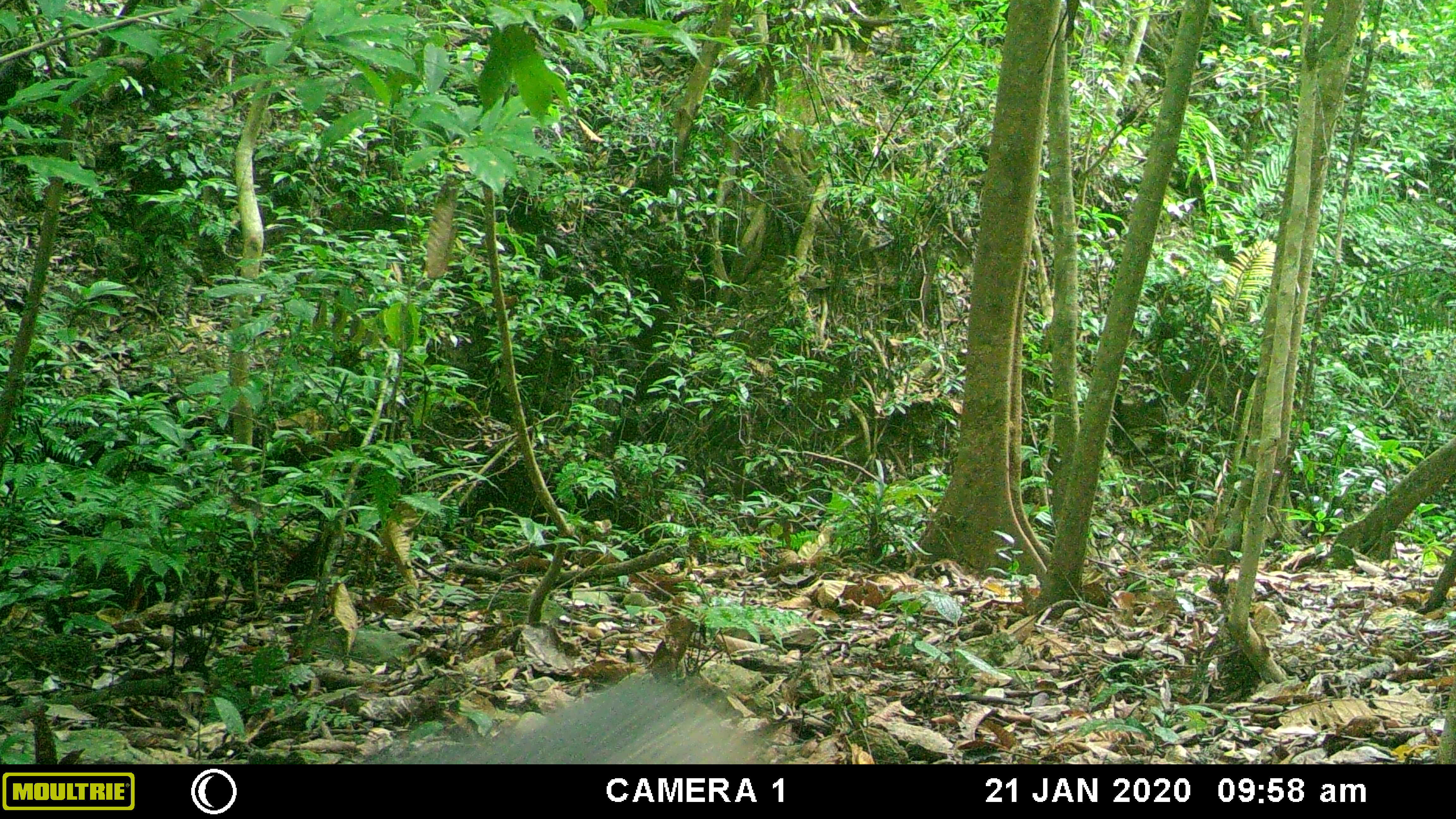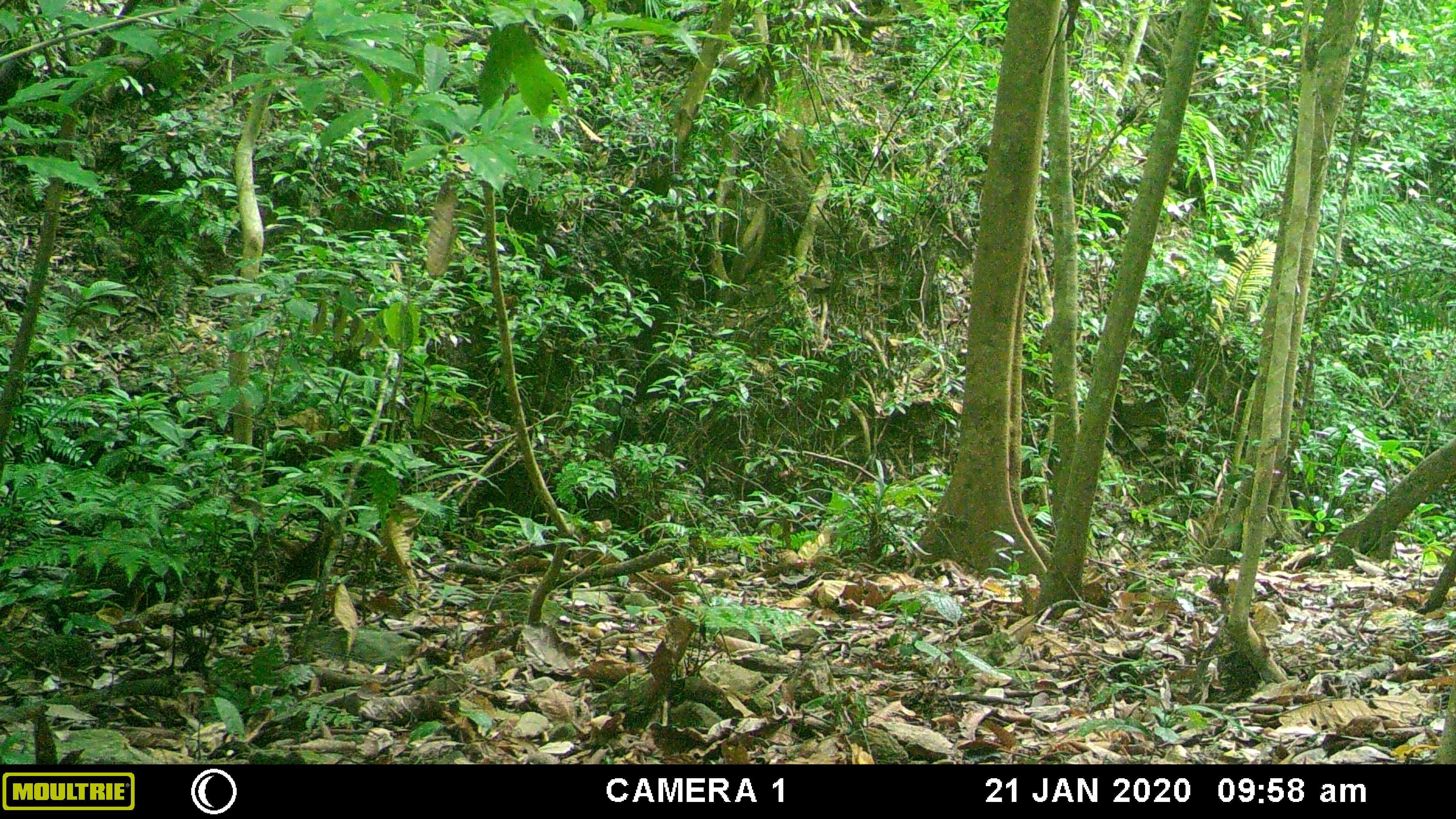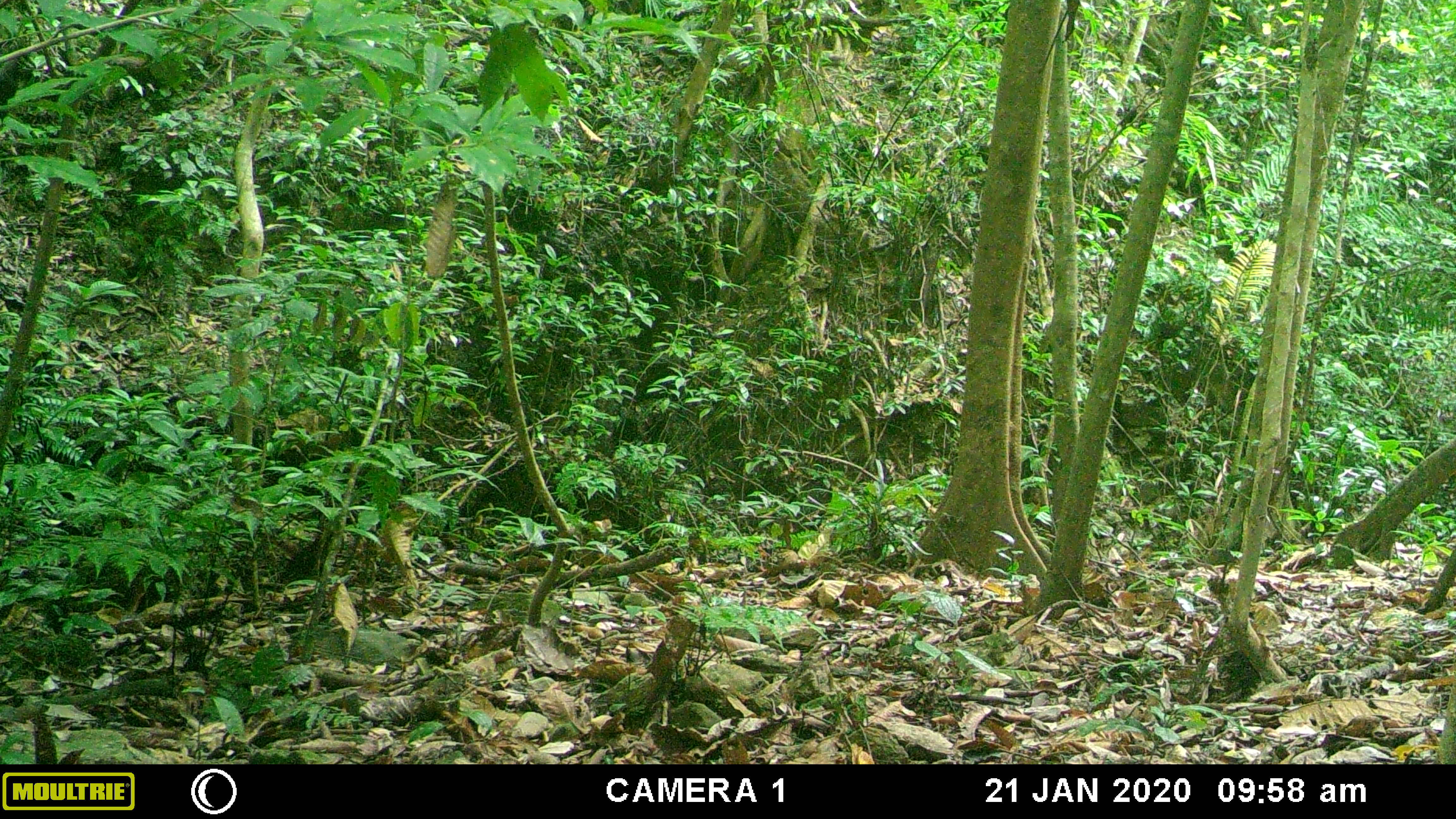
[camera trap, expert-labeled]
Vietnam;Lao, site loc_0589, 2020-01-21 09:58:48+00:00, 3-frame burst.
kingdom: Animalia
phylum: Chordata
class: Mammalia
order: Artiodactyla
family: Suidae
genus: Sus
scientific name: Sus scrofa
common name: eurasian wild pig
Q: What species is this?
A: Eurasian wild pig (Sus scrofa).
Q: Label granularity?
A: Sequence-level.